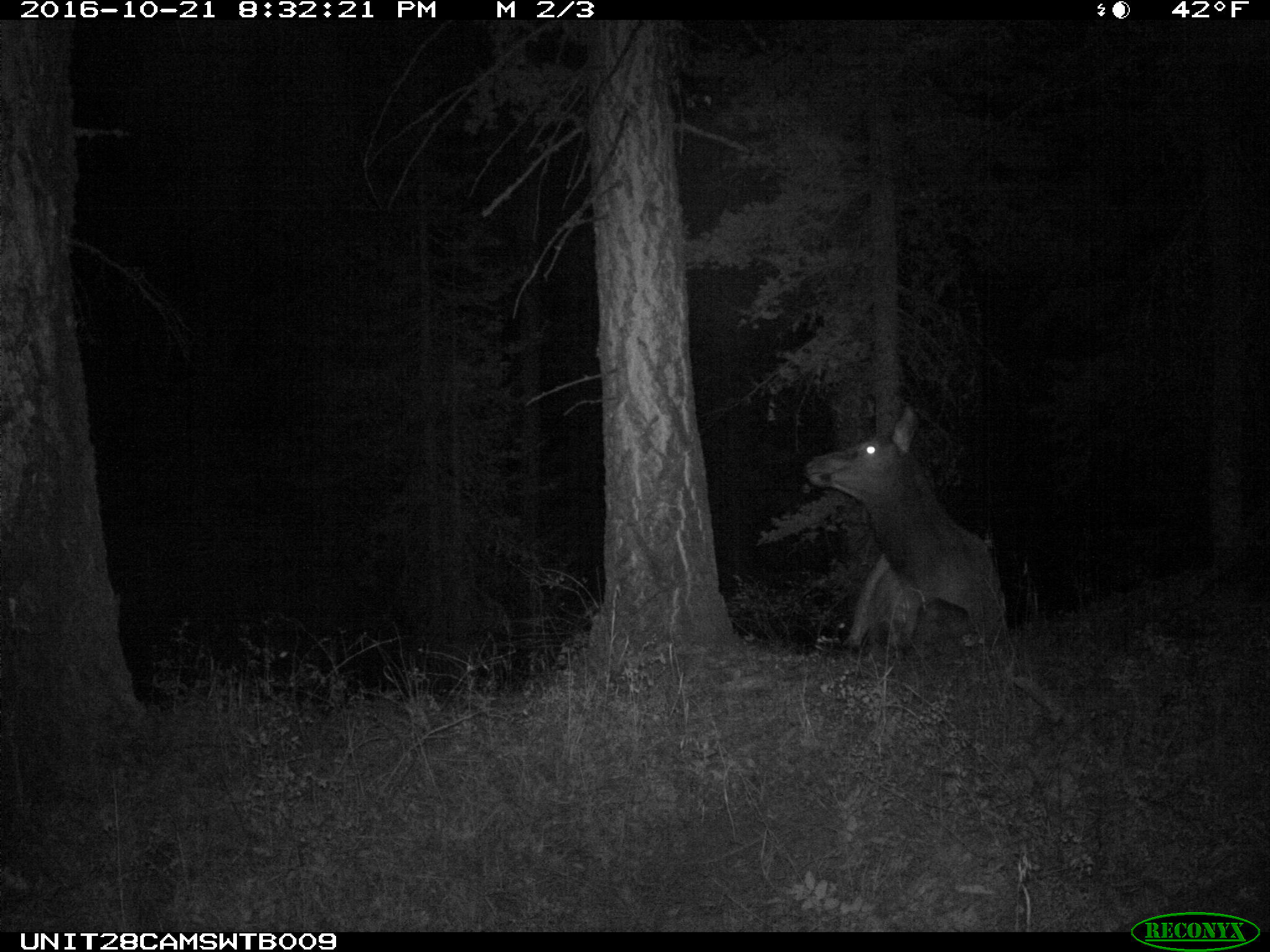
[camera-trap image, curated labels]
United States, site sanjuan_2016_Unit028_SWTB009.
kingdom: Animalia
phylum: Chordata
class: Mammalia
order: Artiodactyla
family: Cervidae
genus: Cervus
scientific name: Cervus elaphus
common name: red deer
Cervus elaphus (red deer).